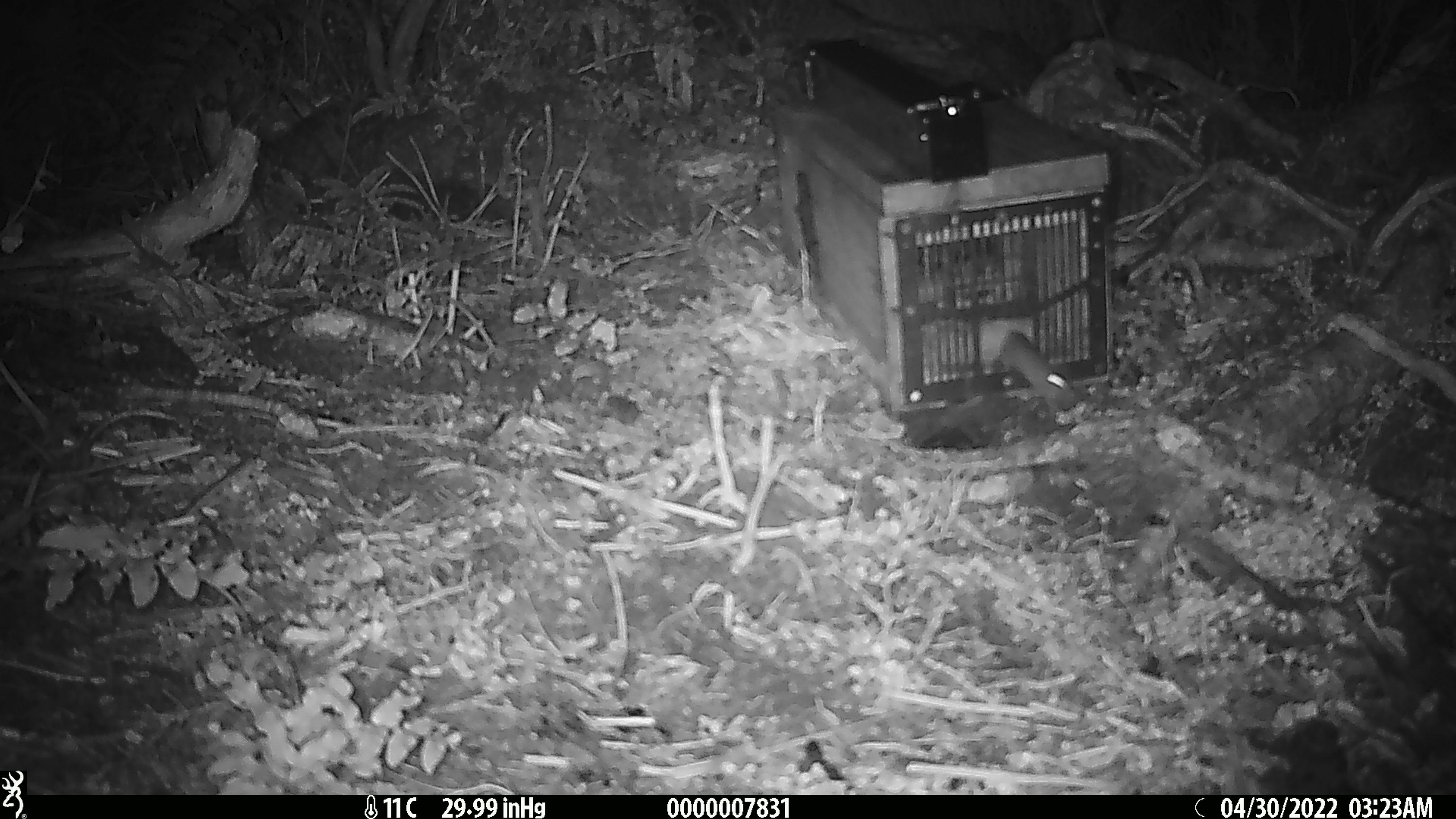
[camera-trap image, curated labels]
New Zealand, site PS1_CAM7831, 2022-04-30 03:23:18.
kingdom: Animalia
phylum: Chordata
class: Mammalia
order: Rodentia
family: Muridae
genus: Mus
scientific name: Mus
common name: mouse